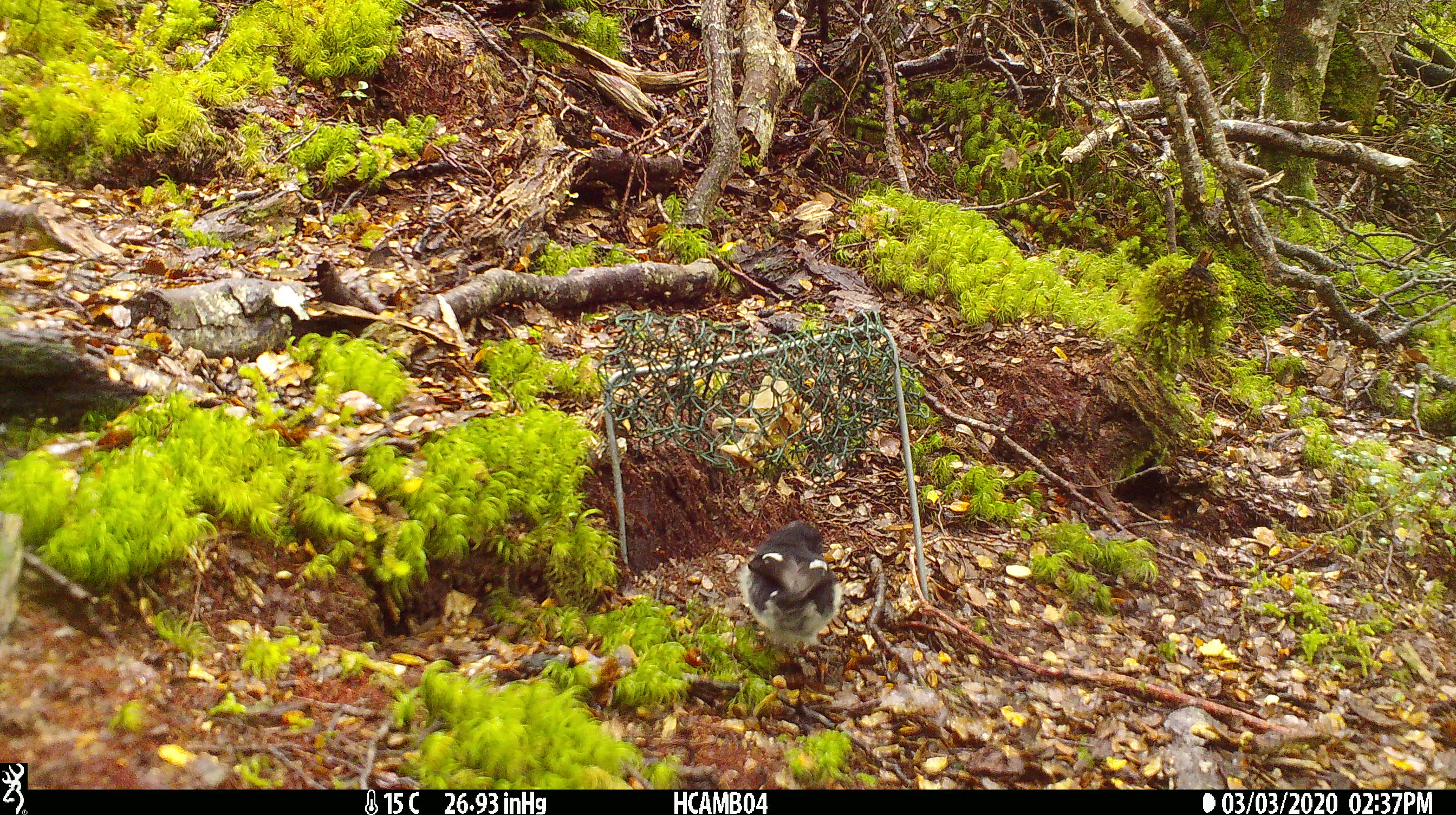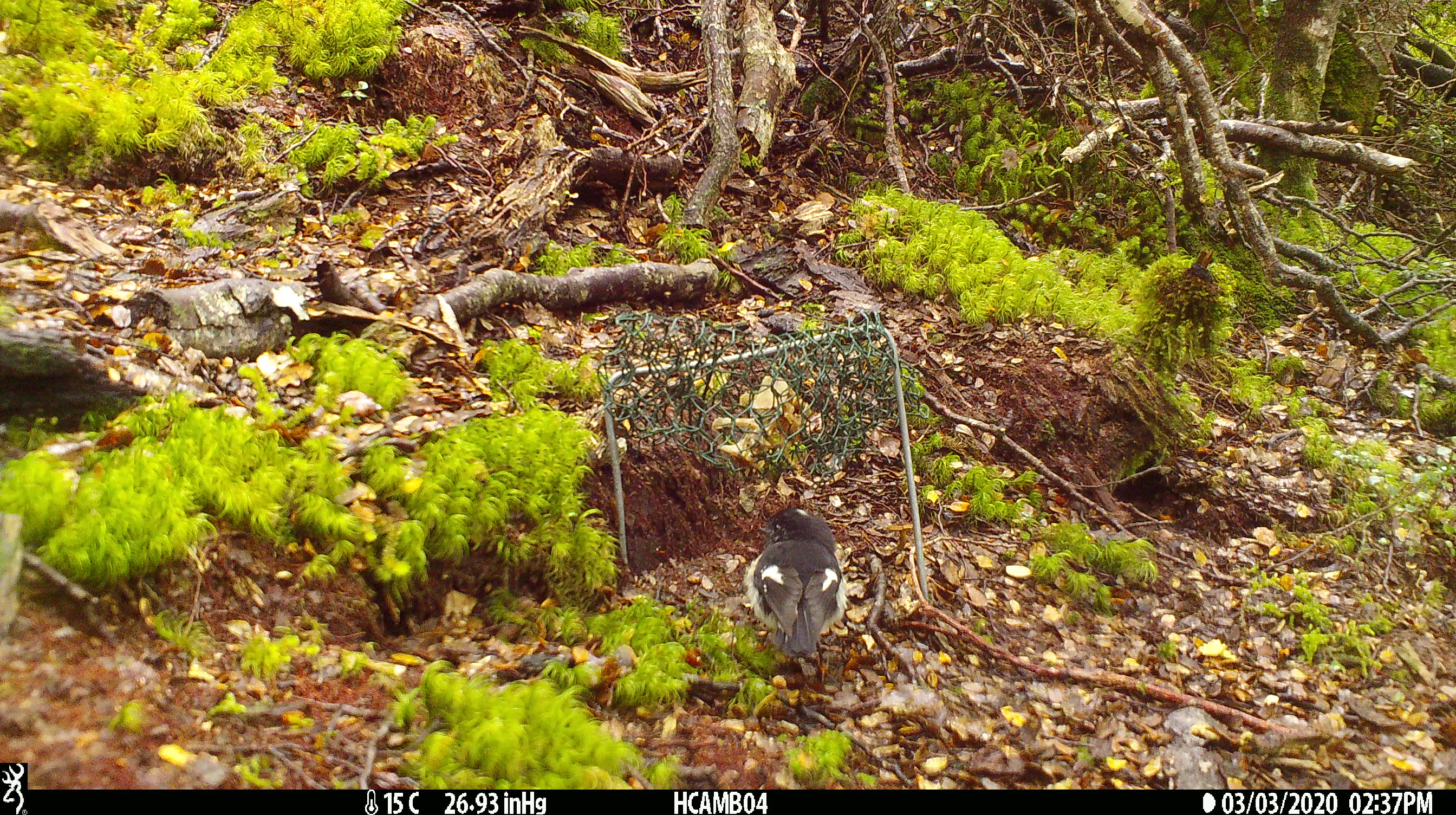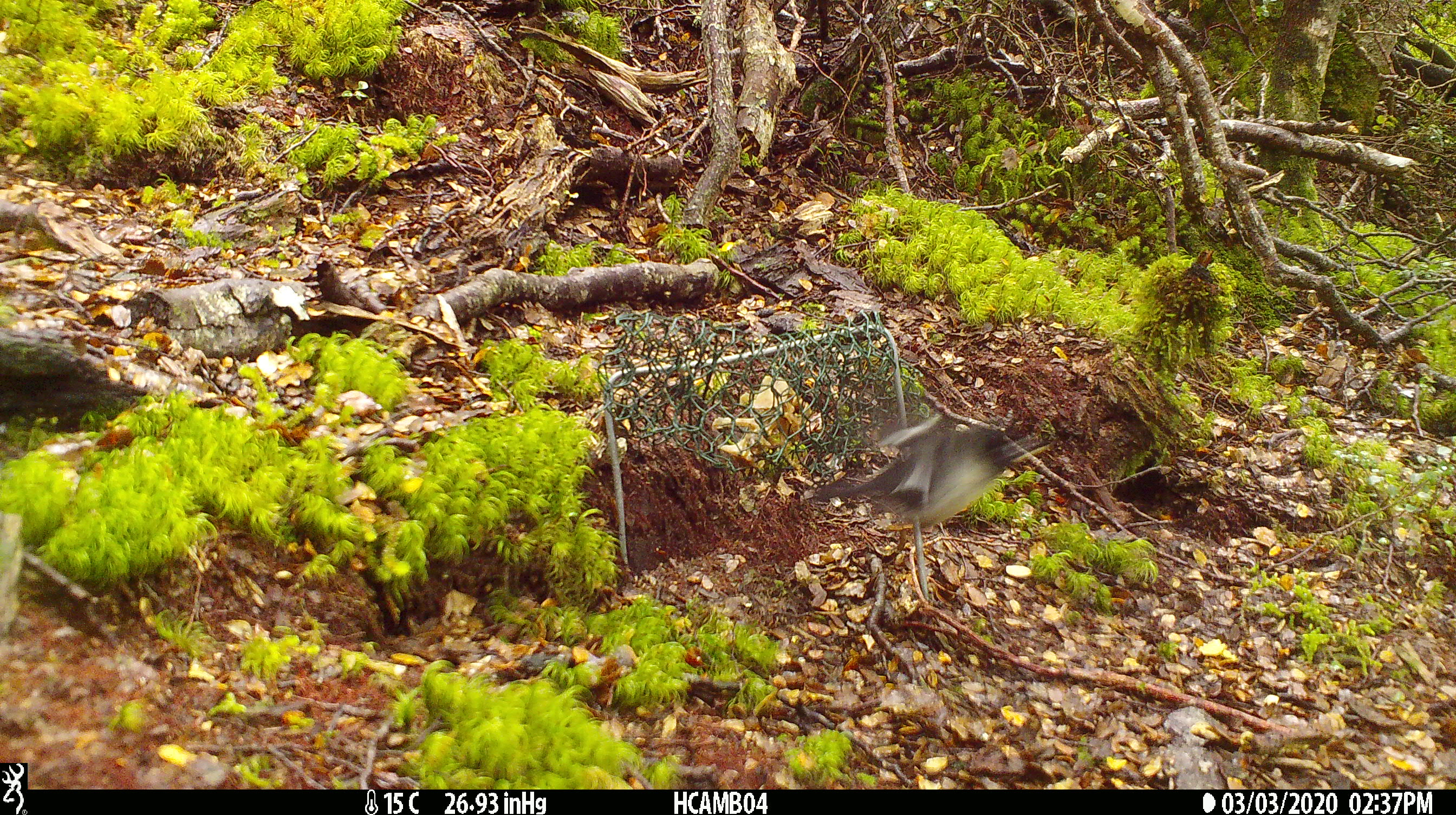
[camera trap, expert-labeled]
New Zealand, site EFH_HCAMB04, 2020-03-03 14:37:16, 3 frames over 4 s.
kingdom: Animalia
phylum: Chordata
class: Aves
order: Passeriformes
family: Petroicidae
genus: Petroica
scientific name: Petroica macrocephala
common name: tomtit